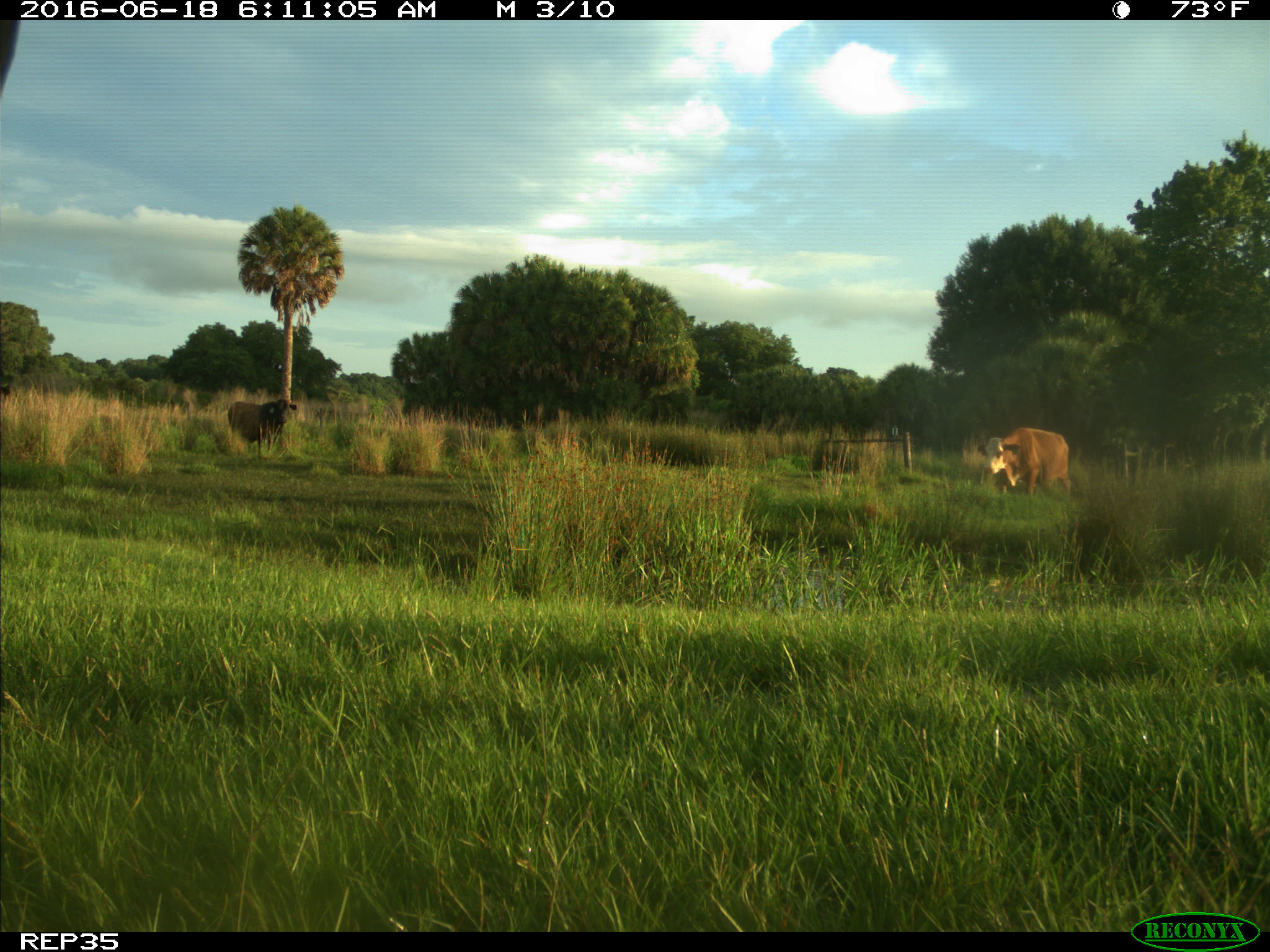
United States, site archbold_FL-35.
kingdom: Animalia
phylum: Chordata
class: Mammalia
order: Artiodactyla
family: Bovidae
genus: Bos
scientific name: Bos taurus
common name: domestic cow